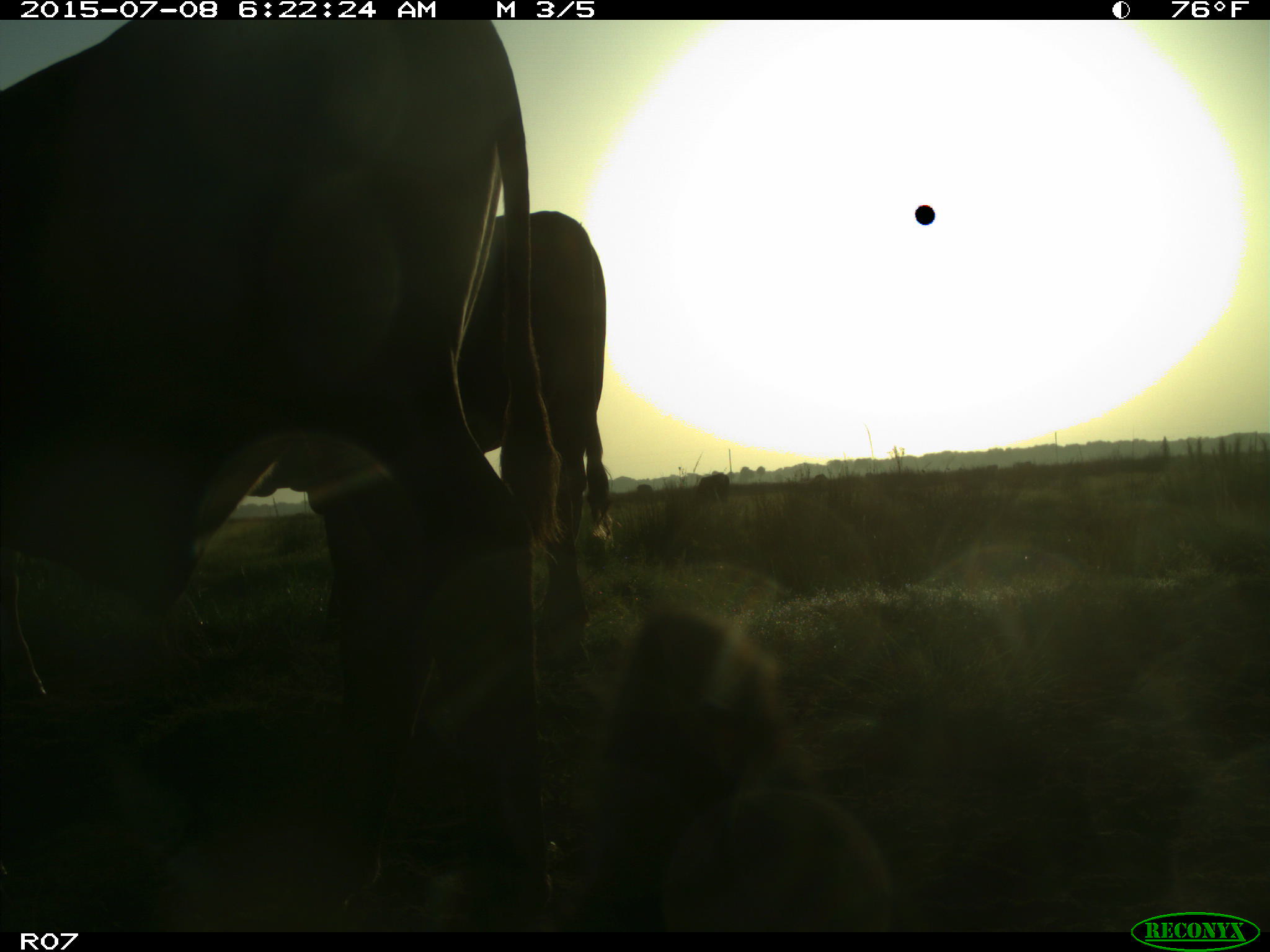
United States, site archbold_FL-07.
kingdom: Animalia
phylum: Chordata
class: Mammalia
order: Artiodactyla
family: Bovidae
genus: Bos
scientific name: Bos taurus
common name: domestic cow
Bos taurus (domestic cow).